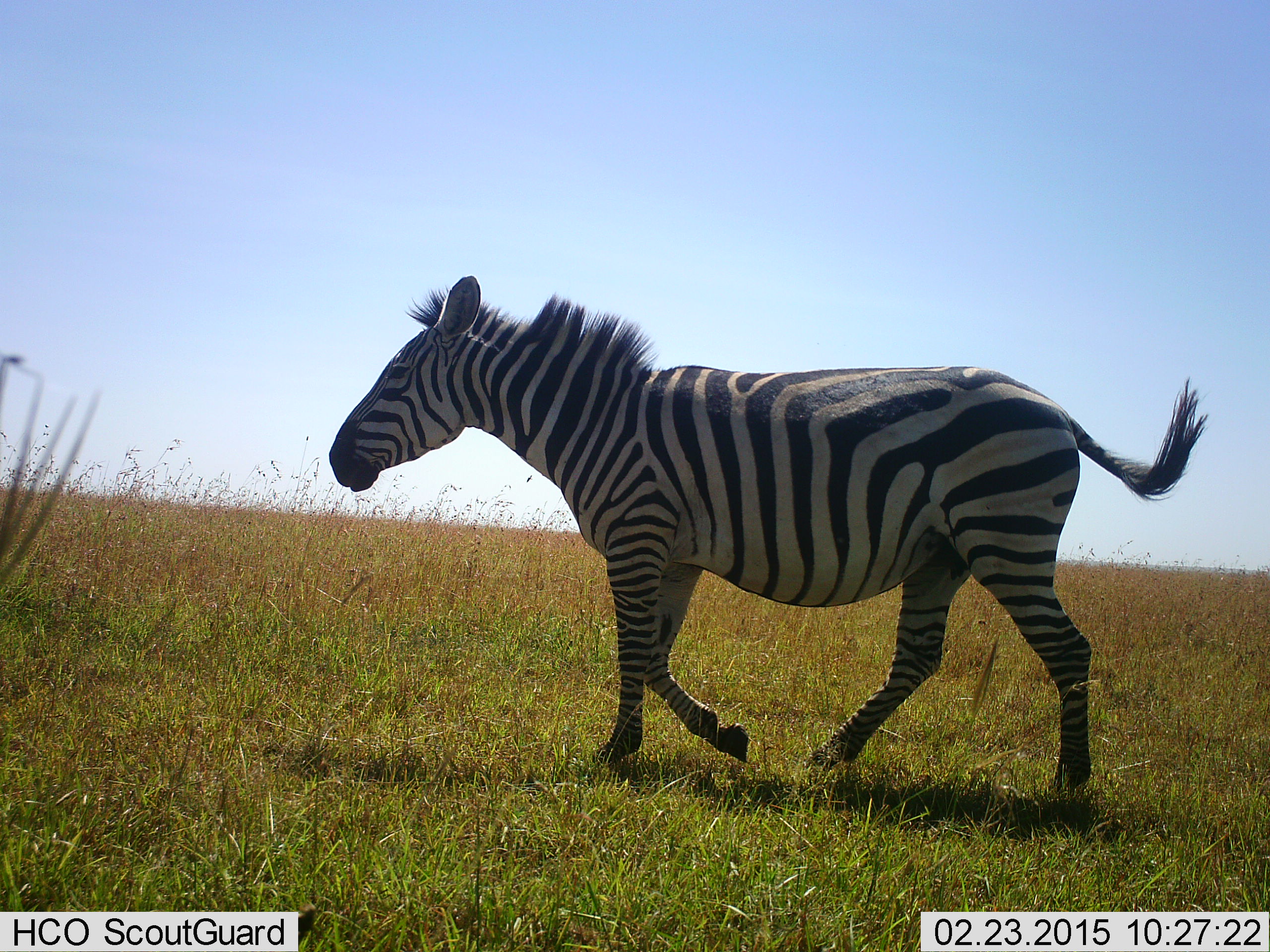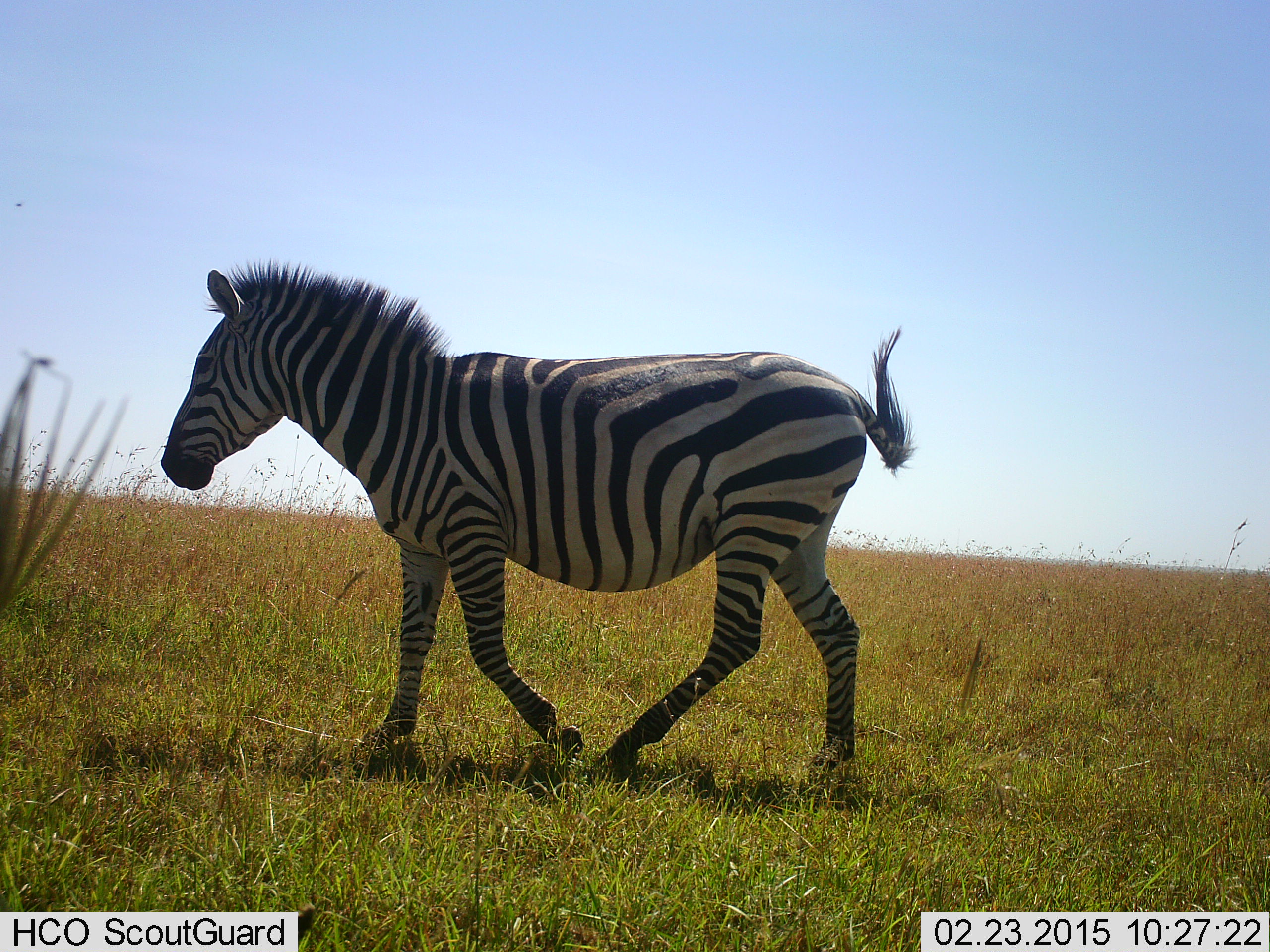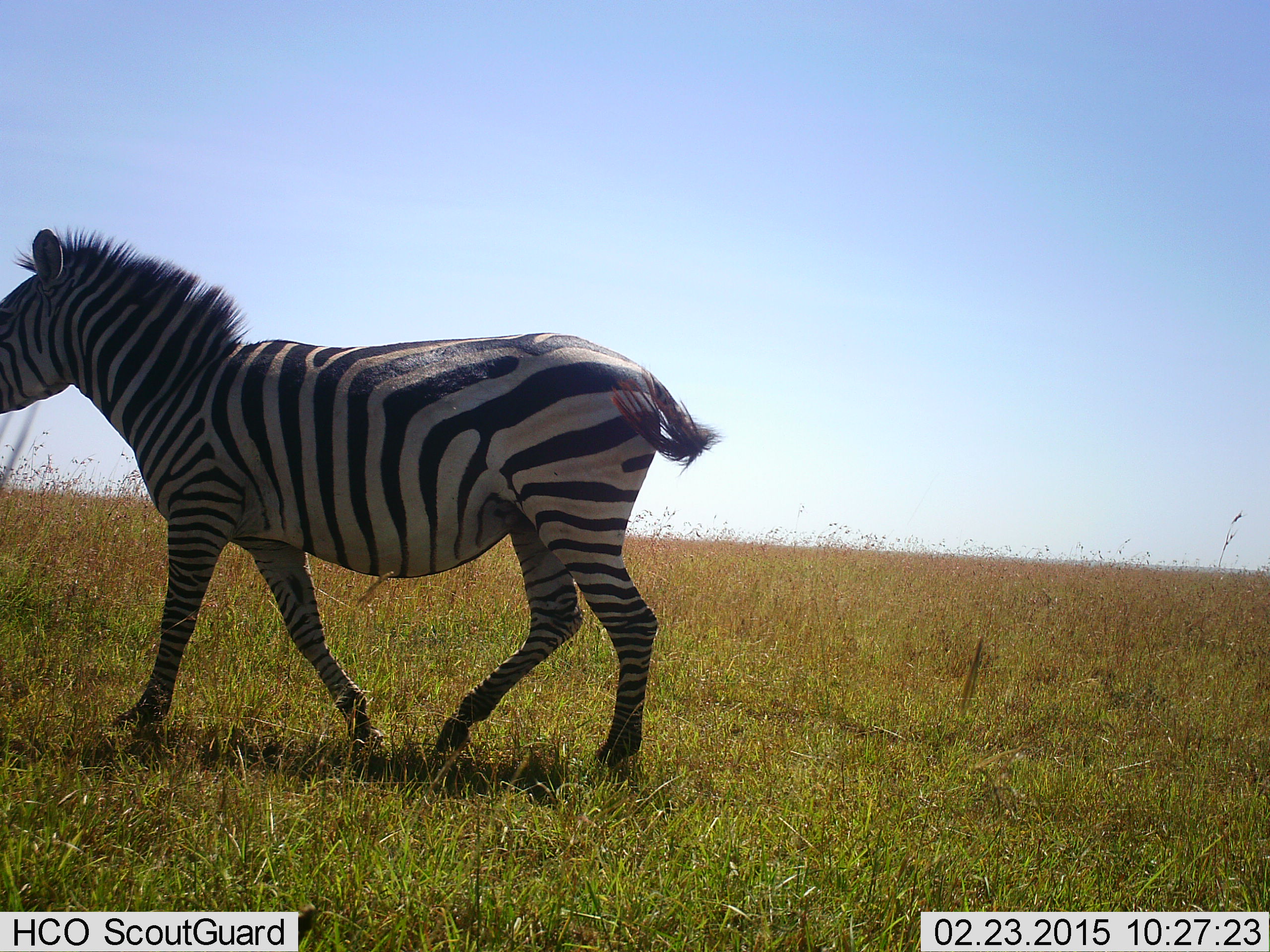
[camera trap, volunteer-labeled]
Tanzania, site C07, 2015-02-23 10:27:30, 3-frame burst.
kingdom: Animalia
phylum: Chordata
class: Mammalia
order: Perissodactyla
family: Equidae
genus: Equus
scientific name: Equus quagga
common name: plains zebra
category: zebra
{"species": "zebra (plains zebra) (Equus quagga)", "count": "1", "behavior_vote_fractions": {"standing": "10%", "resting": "0%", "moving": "100%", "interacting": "0%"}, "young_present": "0%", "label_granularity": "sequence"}